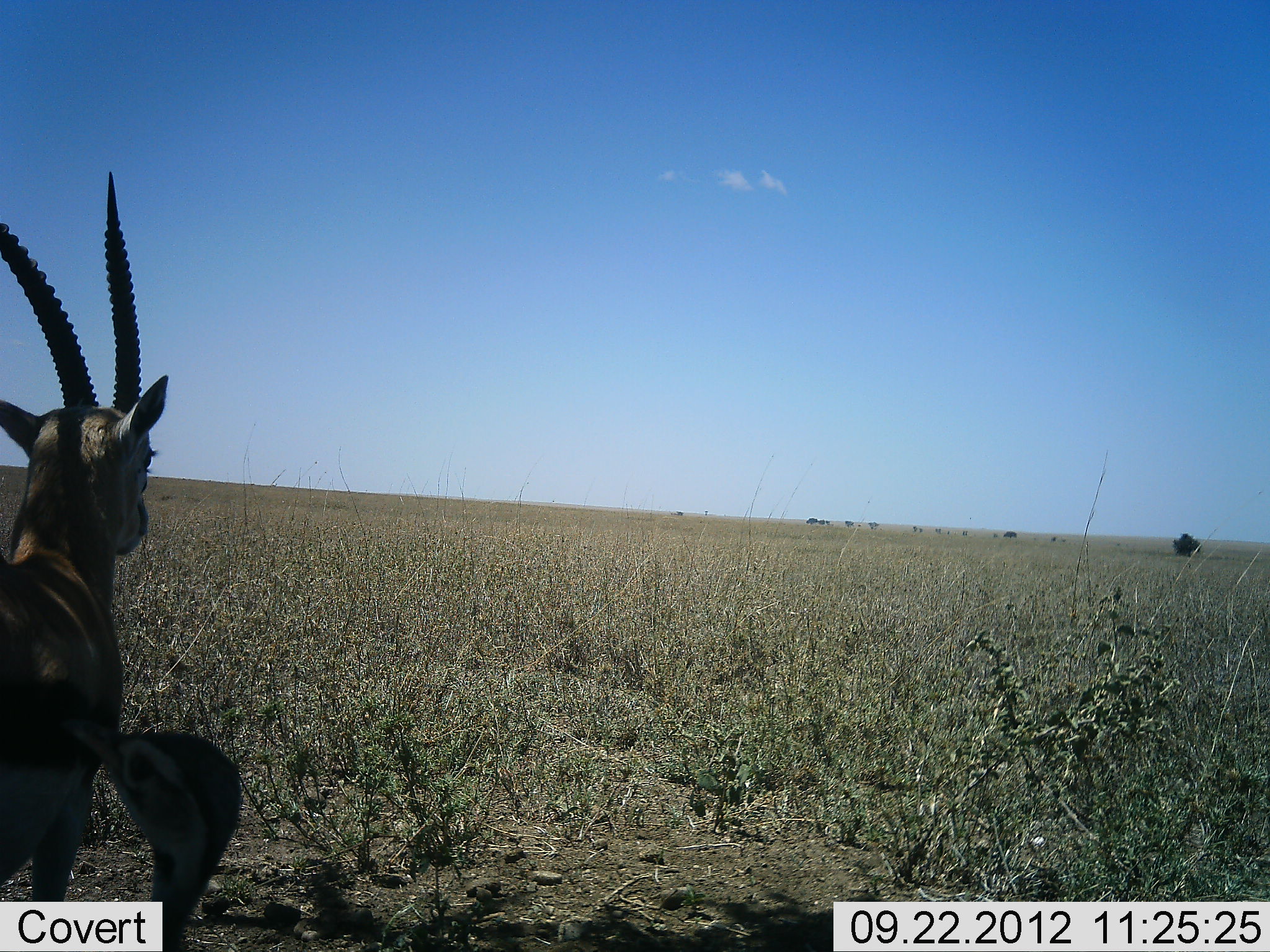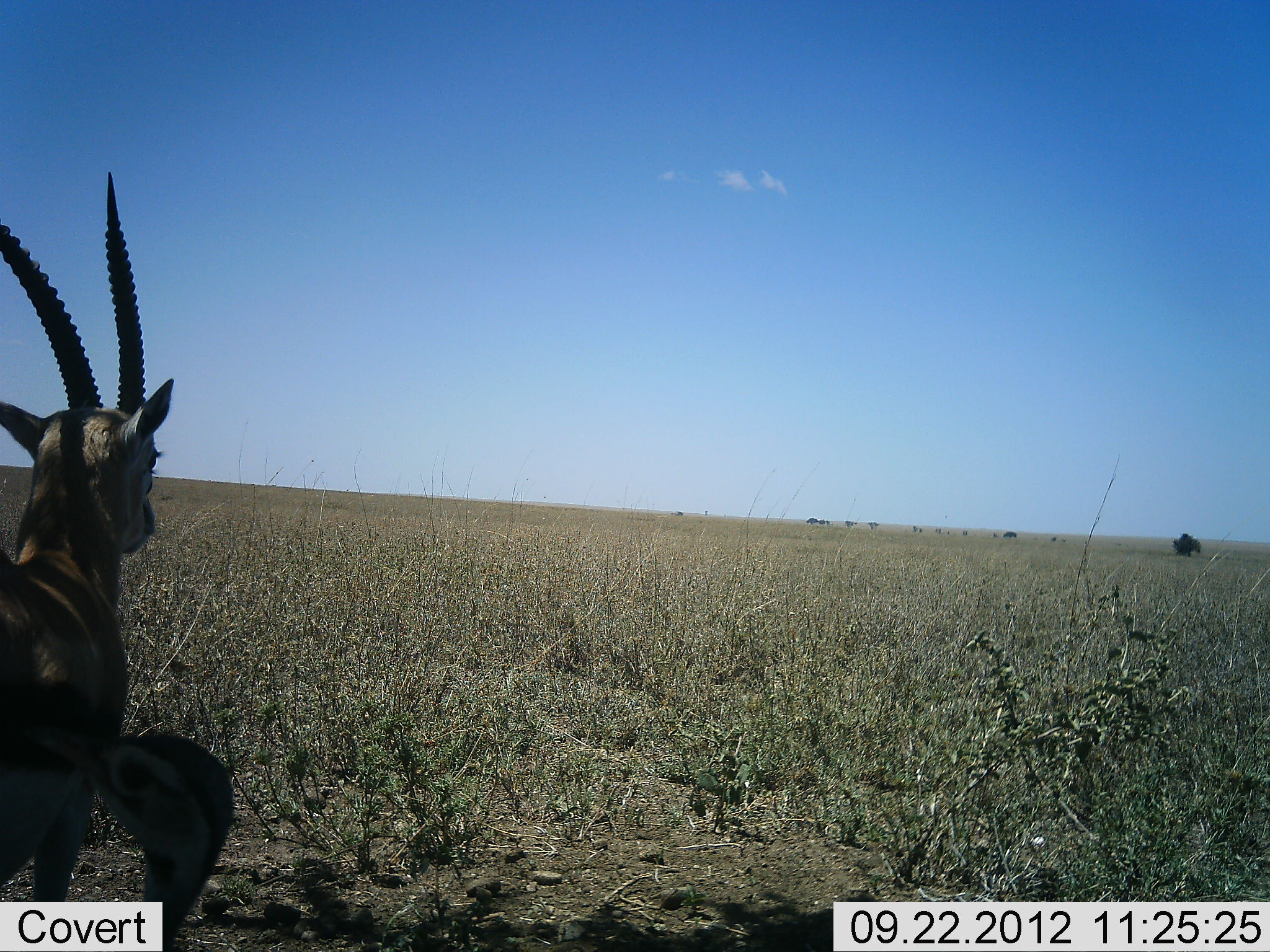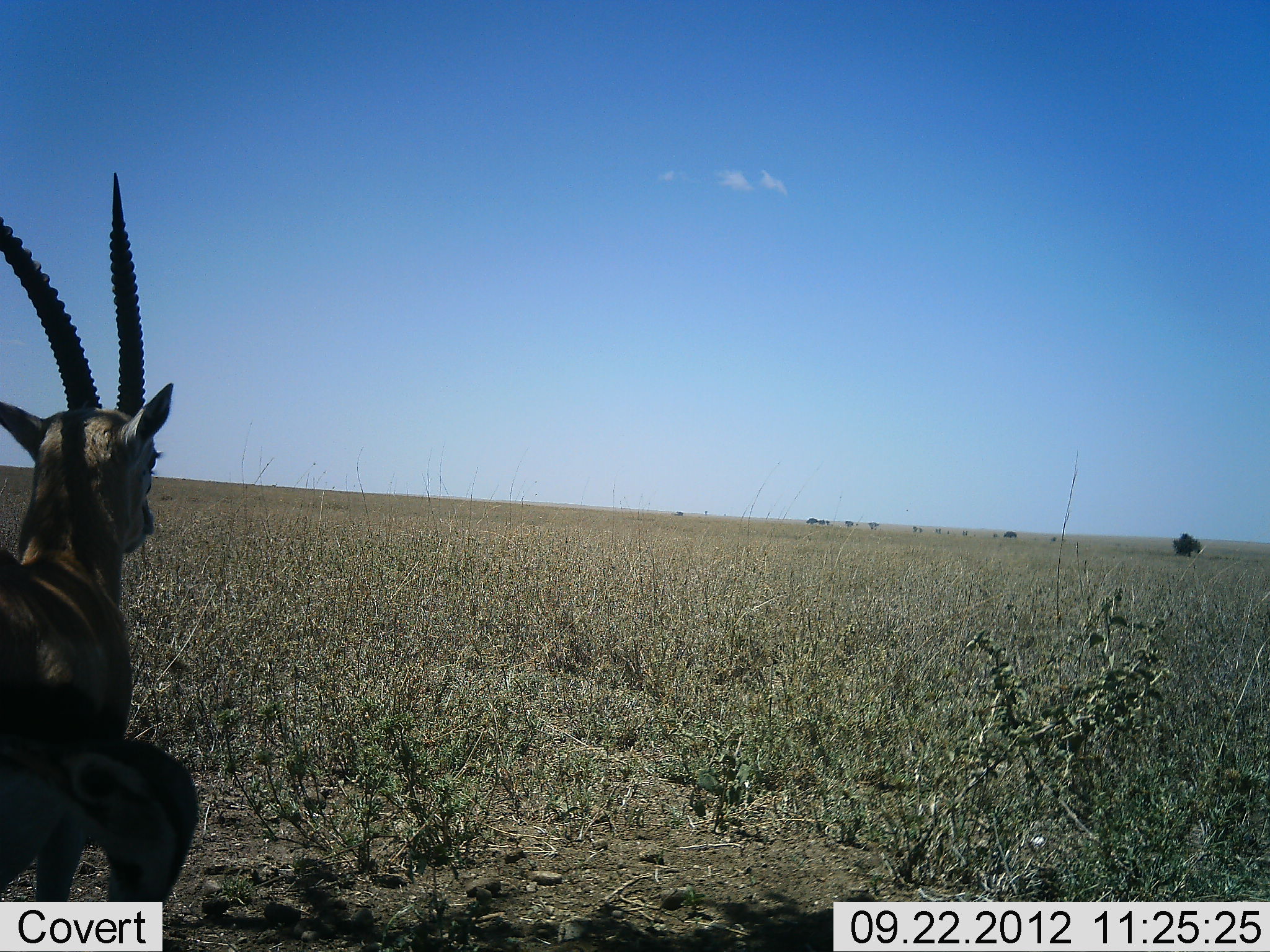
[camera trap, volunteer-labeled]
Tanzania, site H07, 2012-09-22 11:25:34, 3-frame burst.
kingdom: Animalia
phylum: Chordata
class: Mammalia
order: Artiodactyla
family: Bovidae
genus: Eudorcas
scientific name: Eudorcas thomsonii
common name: thomson's gazelle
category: gazellethomsons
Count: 1.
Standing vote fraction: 100%.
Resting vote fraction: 0%.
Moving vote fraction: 0%.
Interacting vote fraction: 0%.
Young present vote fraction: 0%.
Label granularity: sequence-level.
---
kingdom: Animalia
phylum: Chordata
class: Aves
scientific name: Aves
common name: bird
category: otherbird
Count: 1.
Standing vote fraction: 89%.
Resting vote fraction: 0%.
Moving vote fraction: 0%.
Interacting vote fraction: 11%.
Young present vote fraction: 0%.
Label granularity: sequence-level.